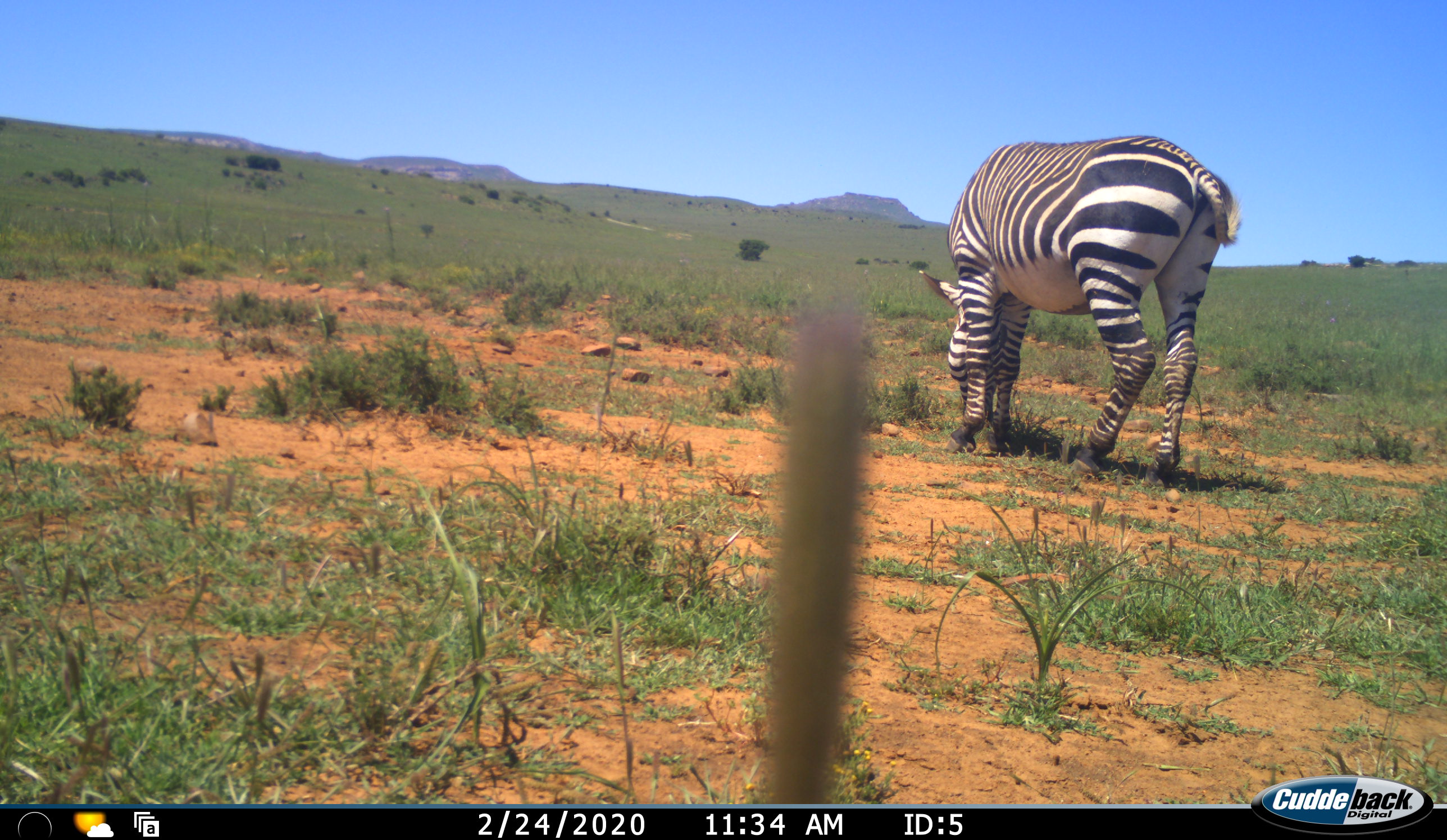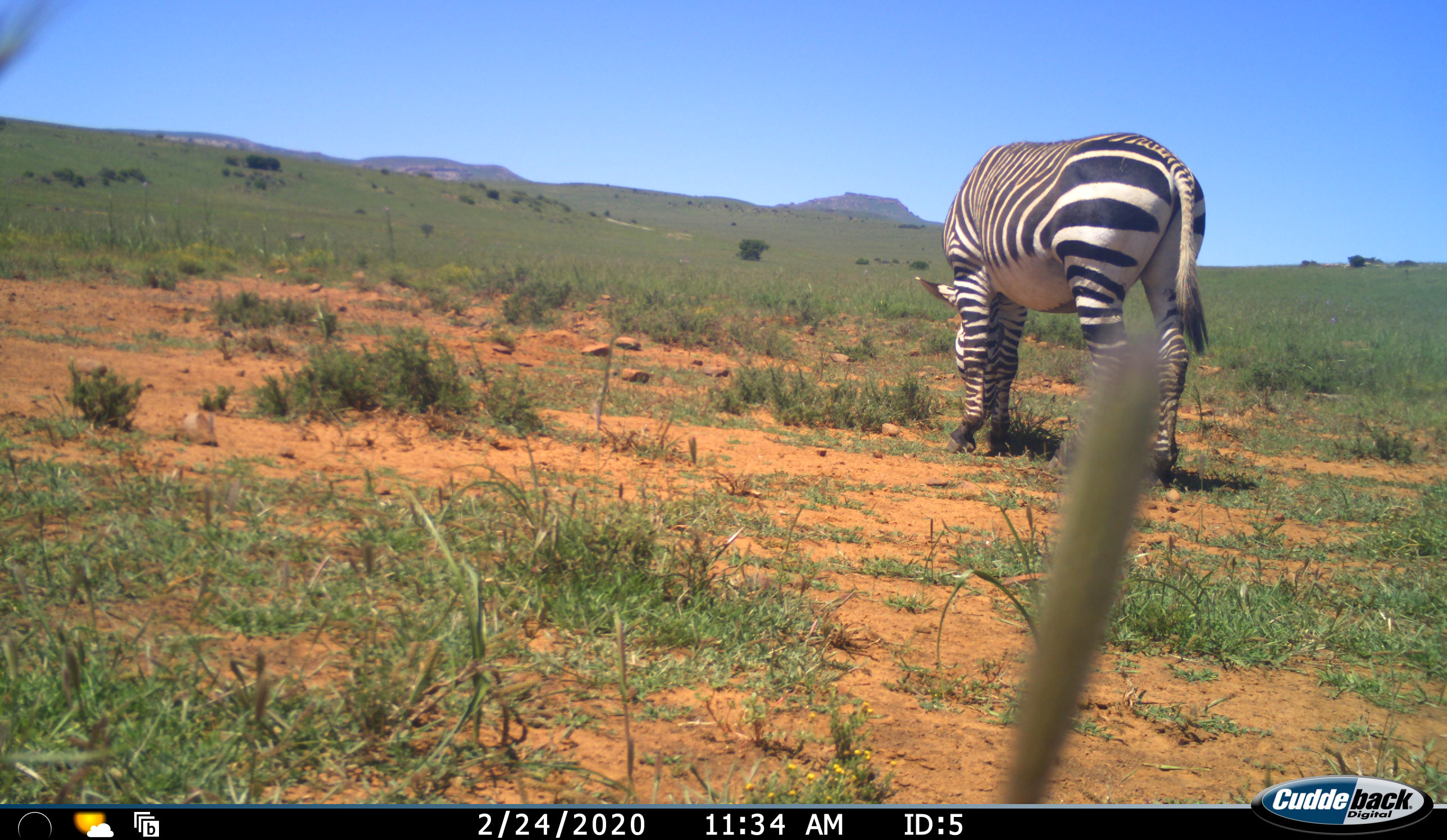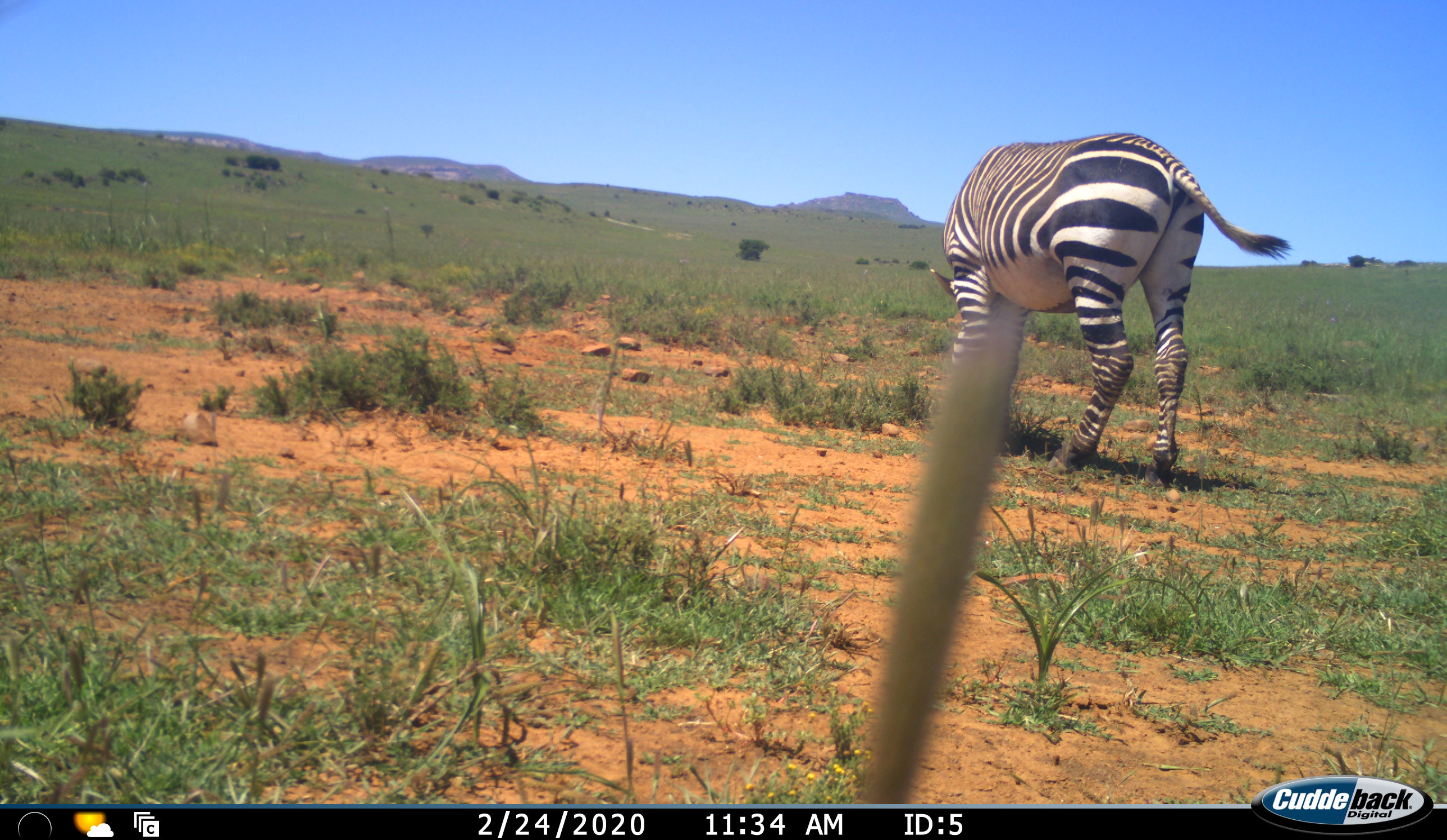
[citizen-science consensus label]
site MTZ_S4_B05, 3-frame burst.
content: unidentified animal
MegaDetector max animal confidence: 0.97